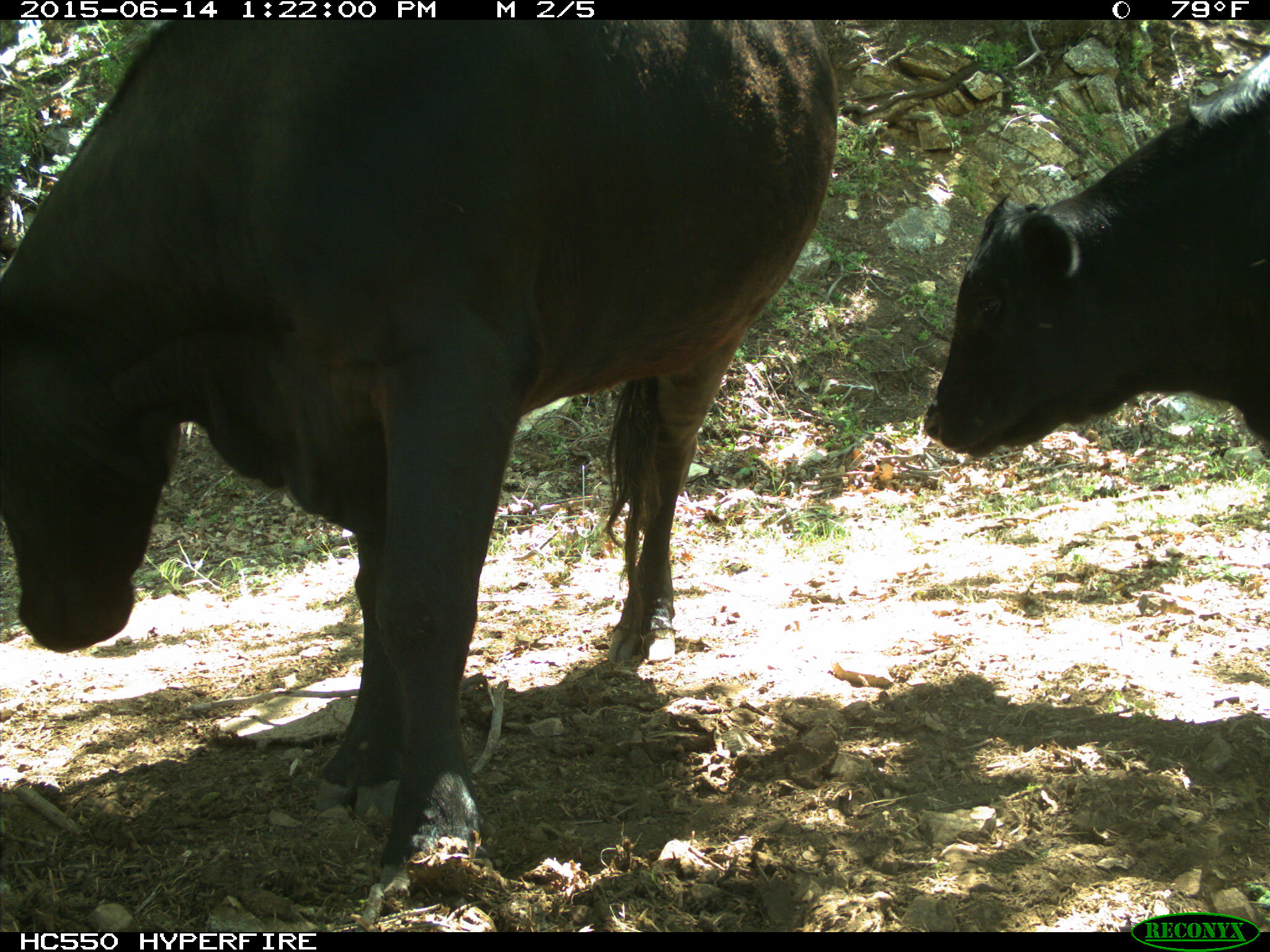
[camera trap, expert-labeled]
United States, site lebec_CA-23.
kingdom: Animalia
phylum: Chordata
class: Mammalia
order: Artiodactyla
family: Bovidae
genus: Bos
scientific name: Bos taurus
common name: domestic cow